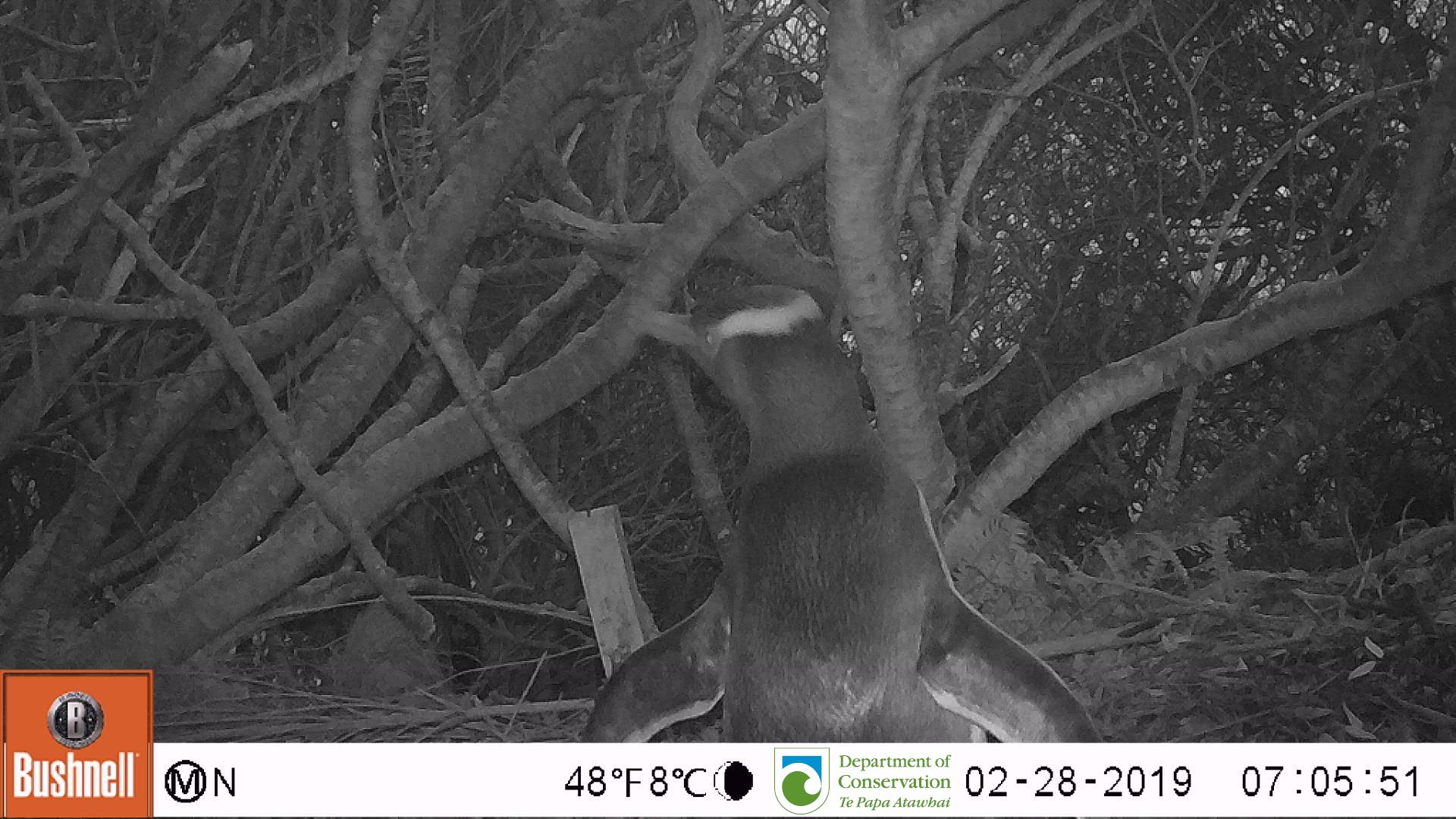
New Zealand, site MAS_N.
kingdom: Animalia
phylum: Chordata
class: Aves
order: Sphenisciformes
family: Spheniscidae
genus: Megadyptes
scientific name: Megadyptes antipodes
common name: yellow-eyed penguin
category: yellow eyed penguin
Yellow eyed penguin (yellow-eyed penguin) (Megadyptes antipodes).